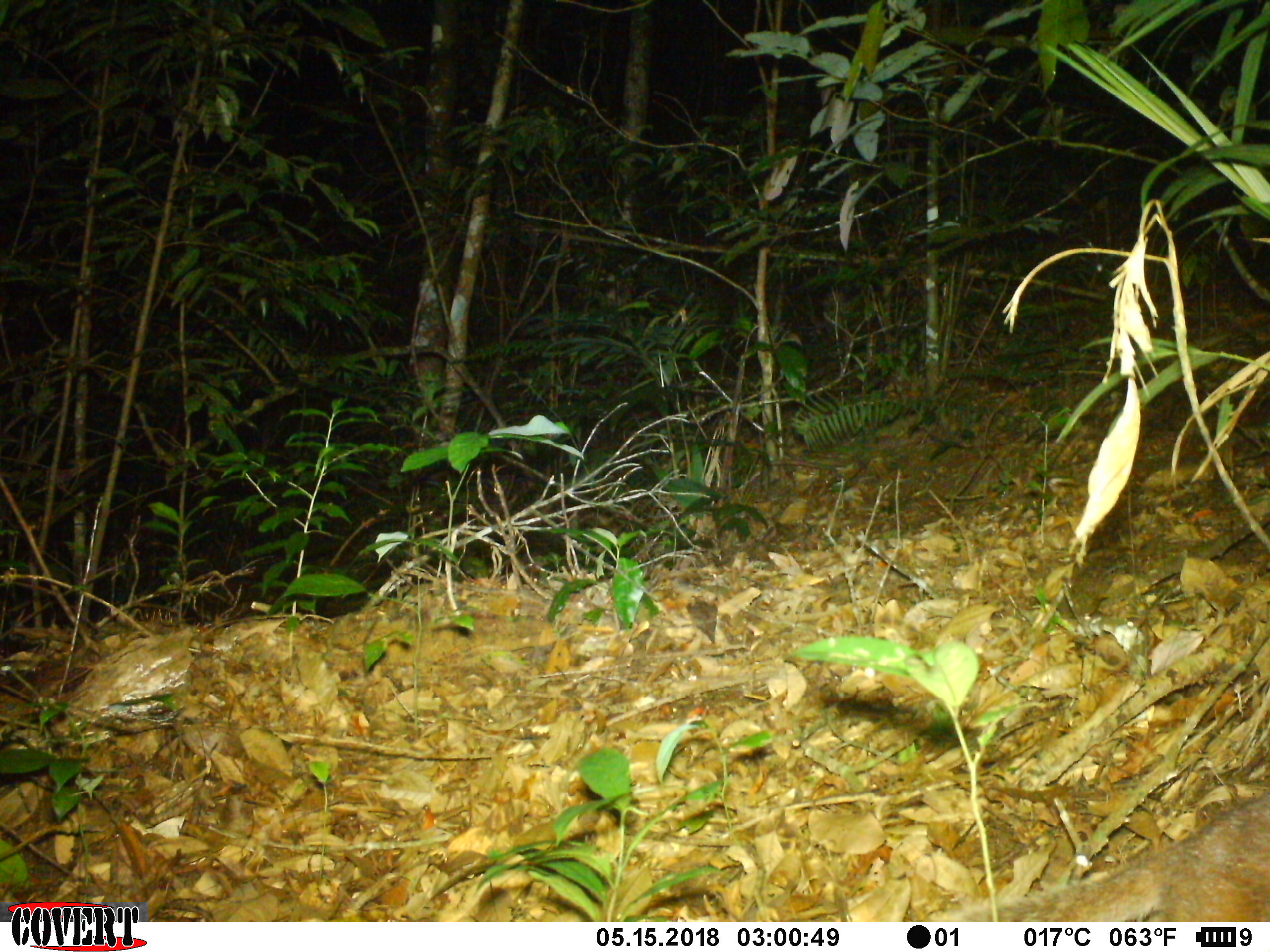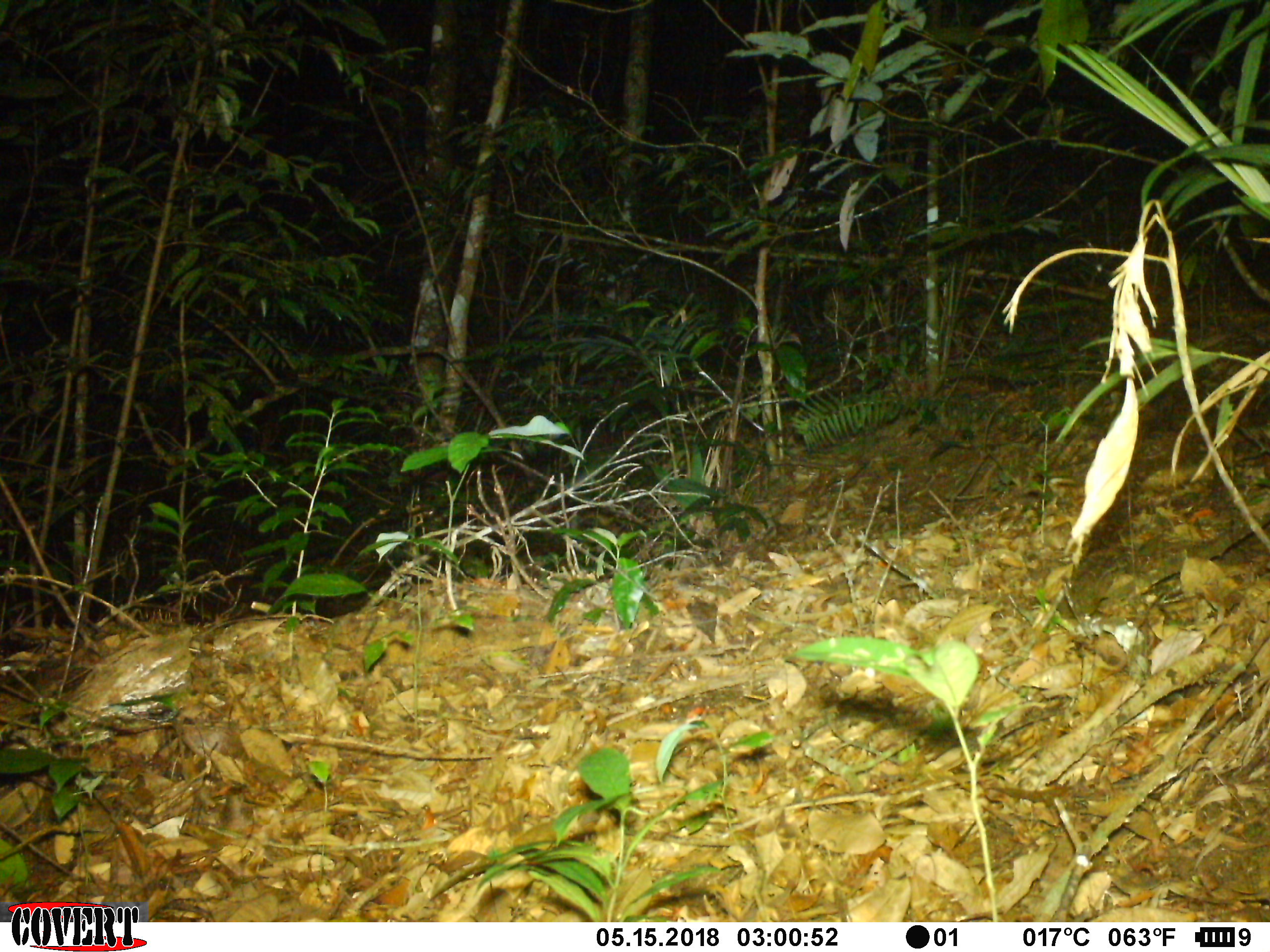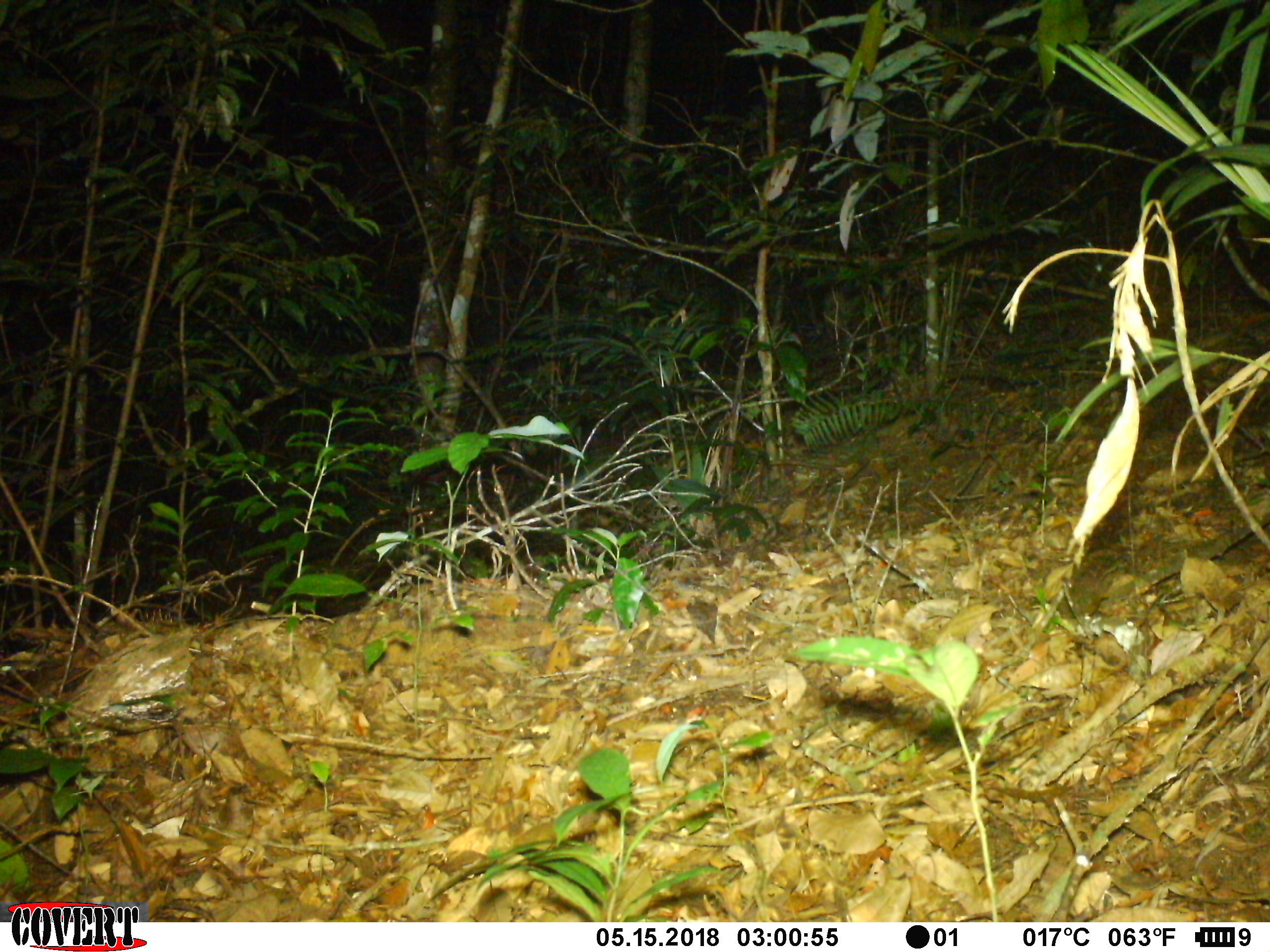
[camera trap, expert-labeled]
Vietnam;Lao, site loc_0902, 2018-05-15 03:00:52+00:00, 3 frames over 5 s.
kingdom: Animalia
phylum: Chordata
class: Mammalia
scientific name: Mammalia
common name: mammal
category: unidentified mammal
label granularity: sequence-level